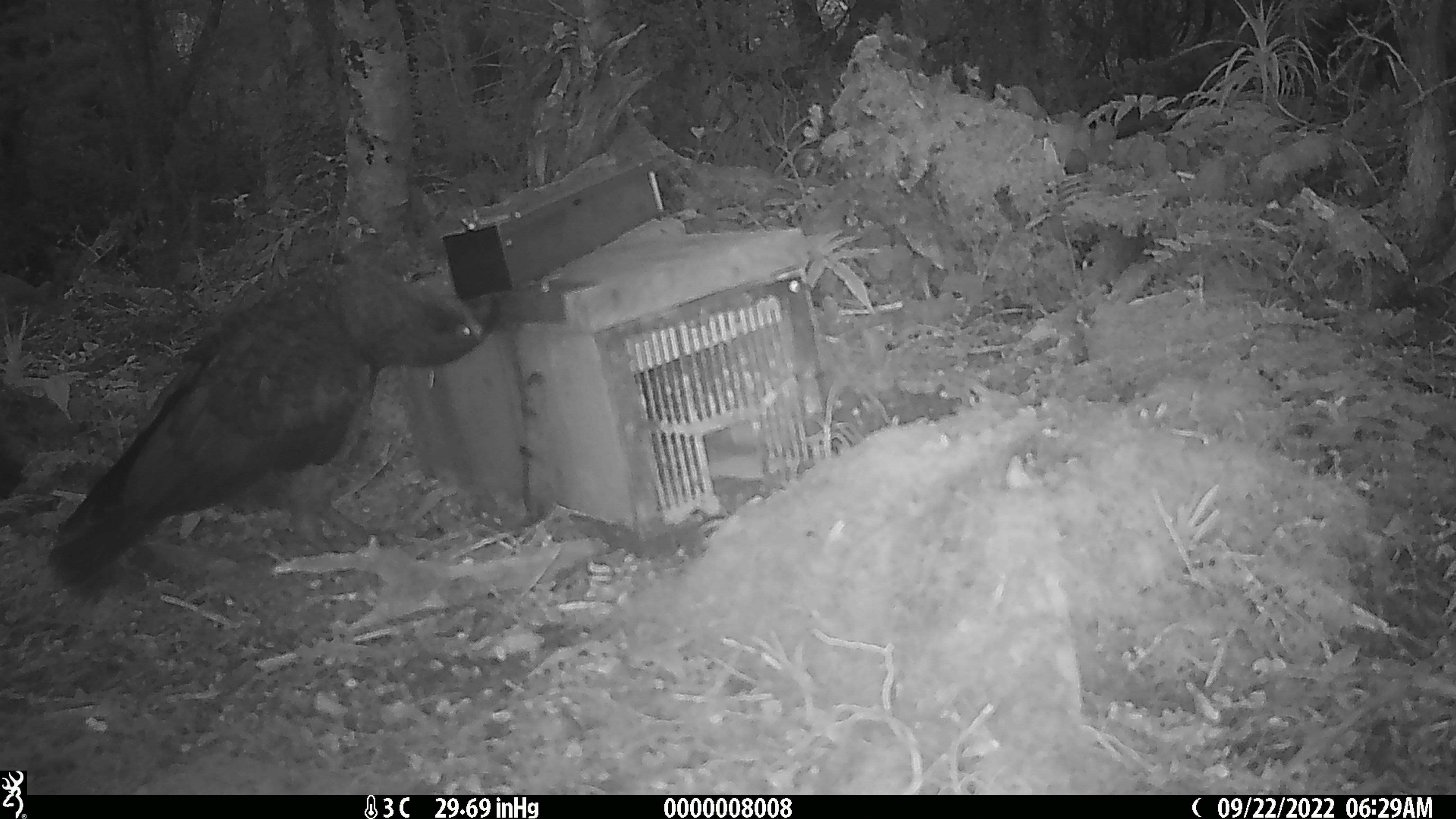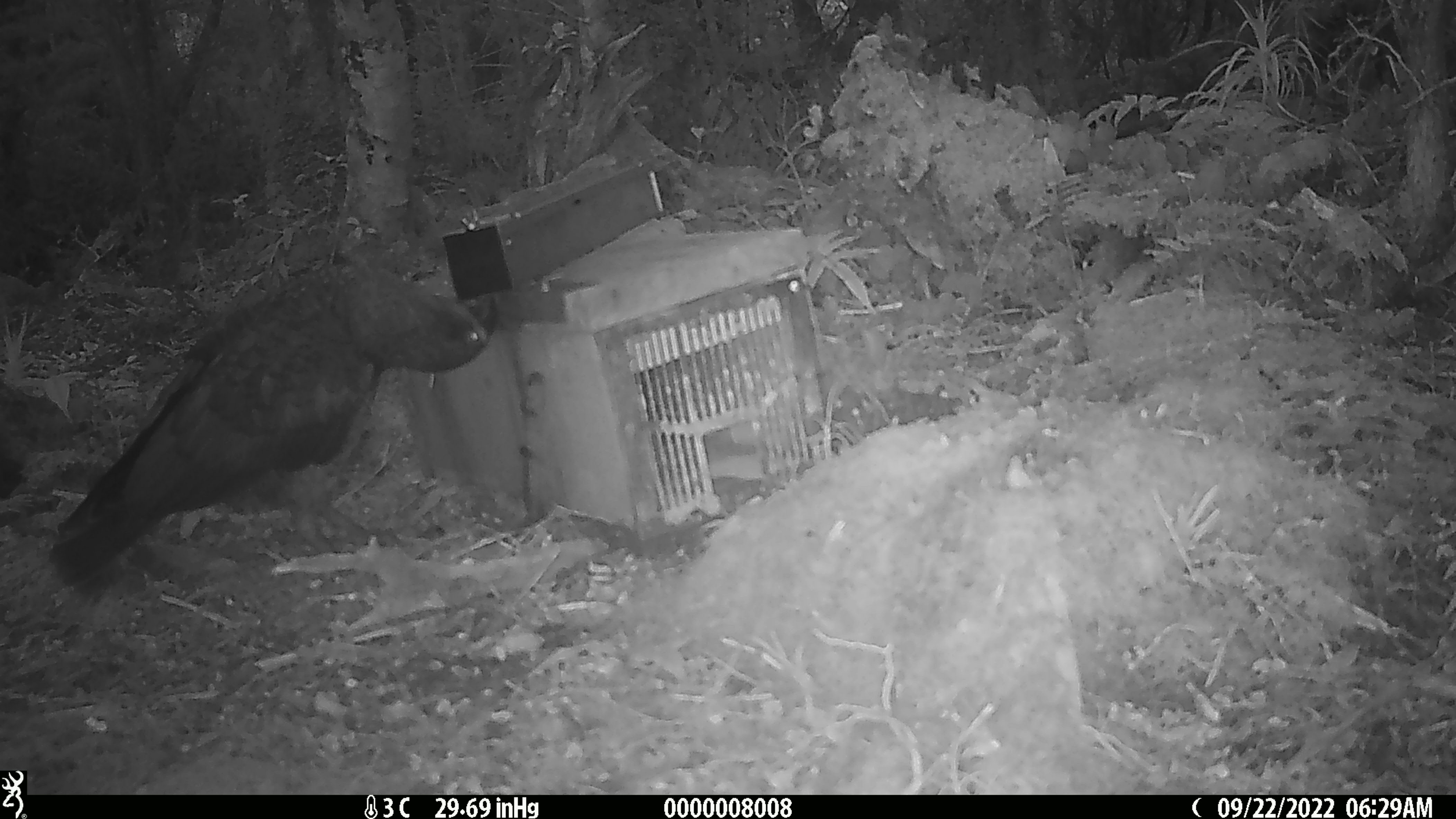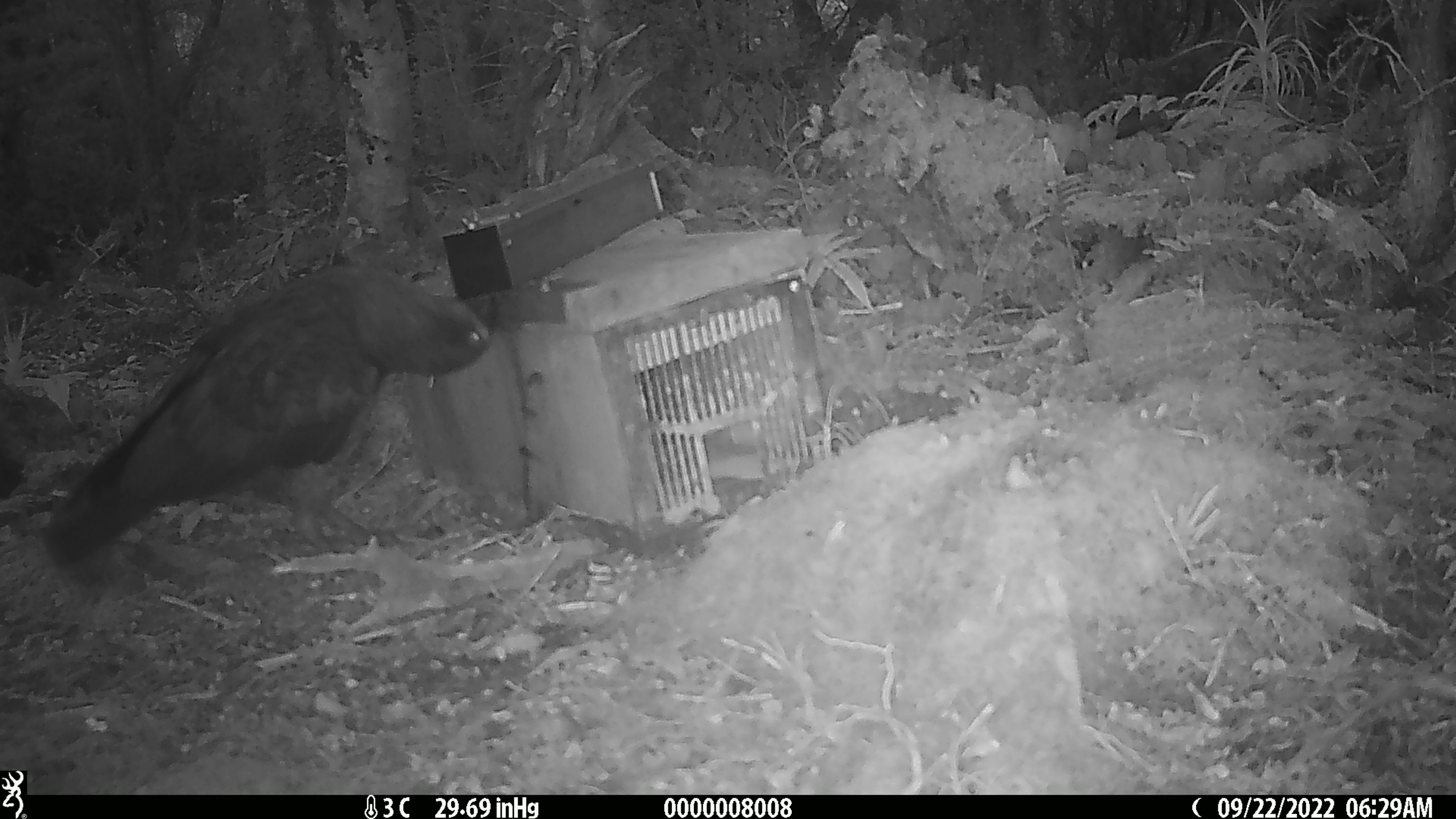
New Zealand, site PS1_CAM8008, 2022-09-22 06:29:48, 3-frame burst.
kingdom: Animalia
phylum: Chordata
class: Aves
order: Psittaciformes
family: Strigopidae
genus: Nestor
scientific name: Nestor notabilis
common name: kea